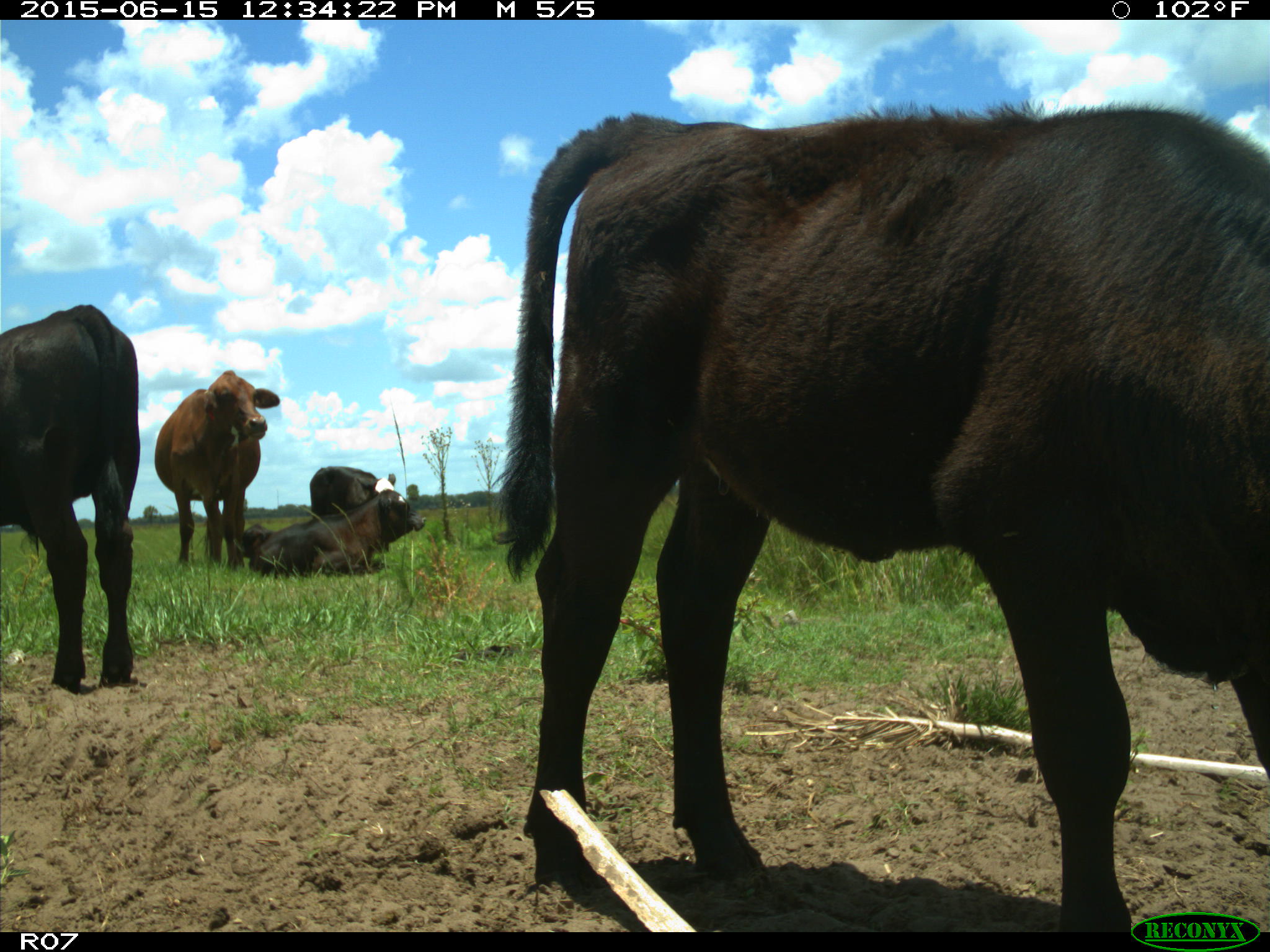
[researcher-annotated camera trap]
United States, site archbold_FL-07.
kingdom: Animalia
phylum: Chordata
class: Mammalia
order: Artiodactyla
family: Bovidae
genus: Bos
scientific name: Bos taurus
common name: domestic cow